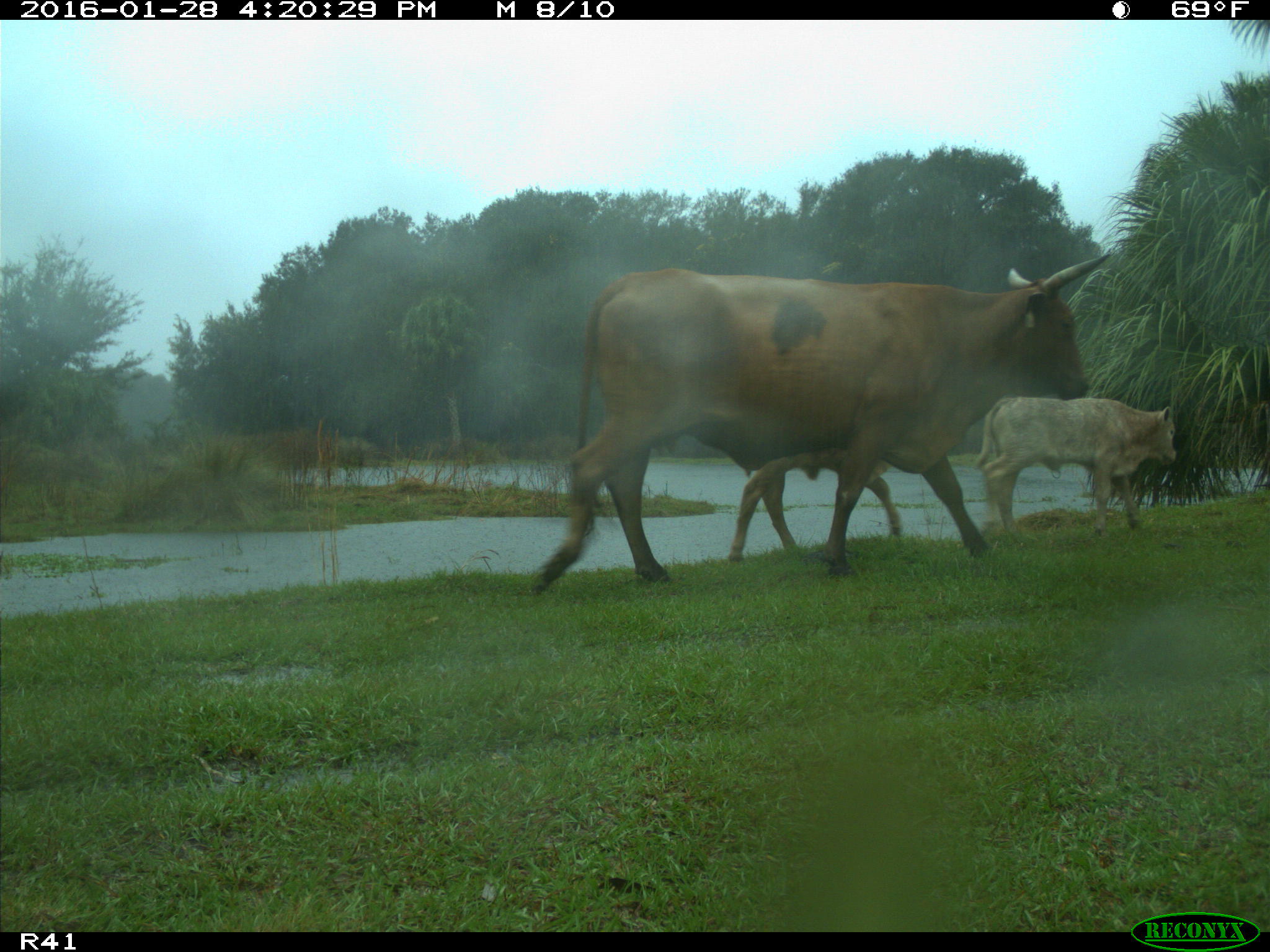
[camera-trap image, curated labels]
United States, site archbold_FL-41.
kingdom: Animalia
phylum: Chordata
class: Mammalia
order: Artiodactyla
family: Bovidae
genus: Bos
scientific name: Bos taurus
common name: domestic cow